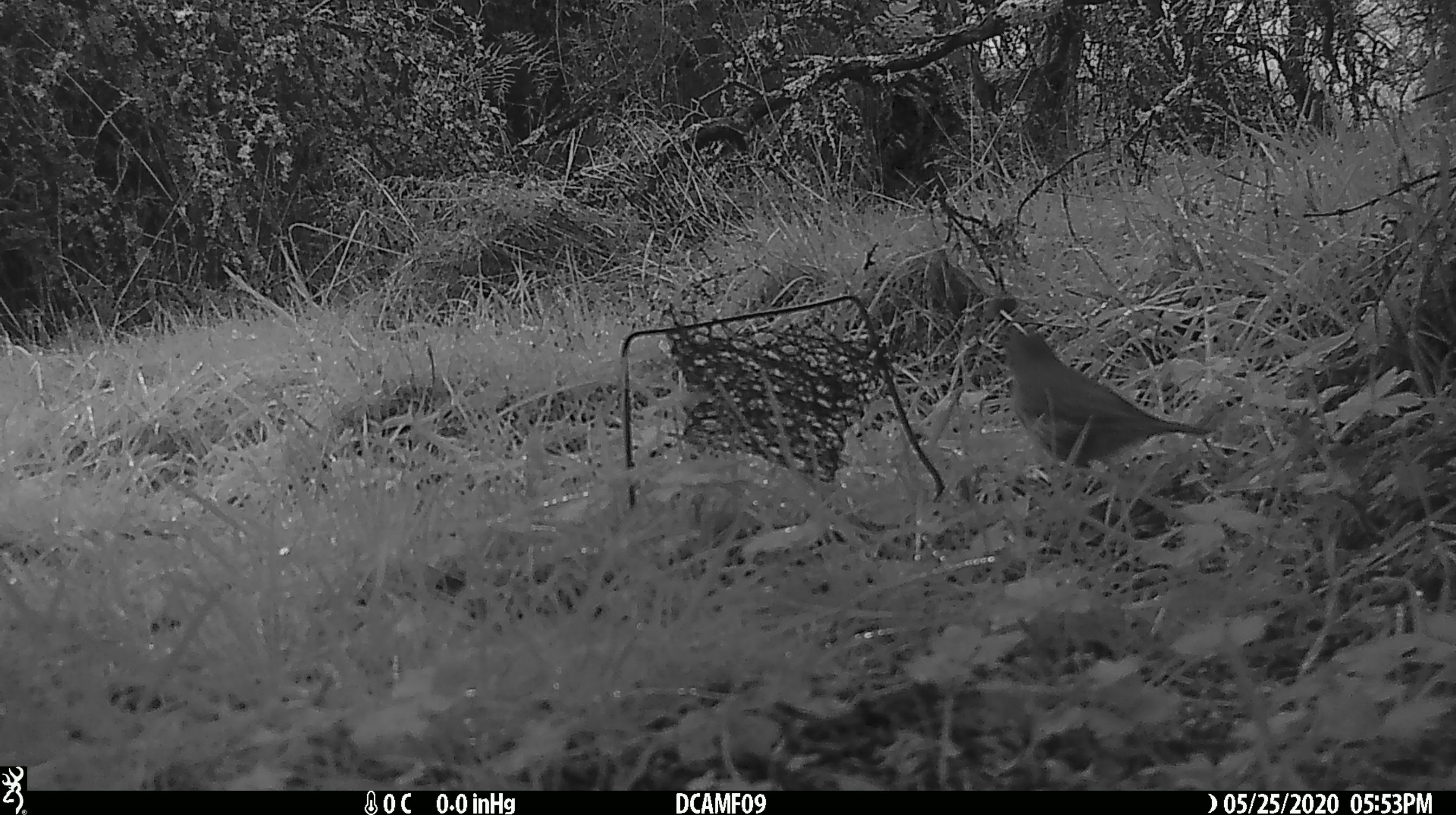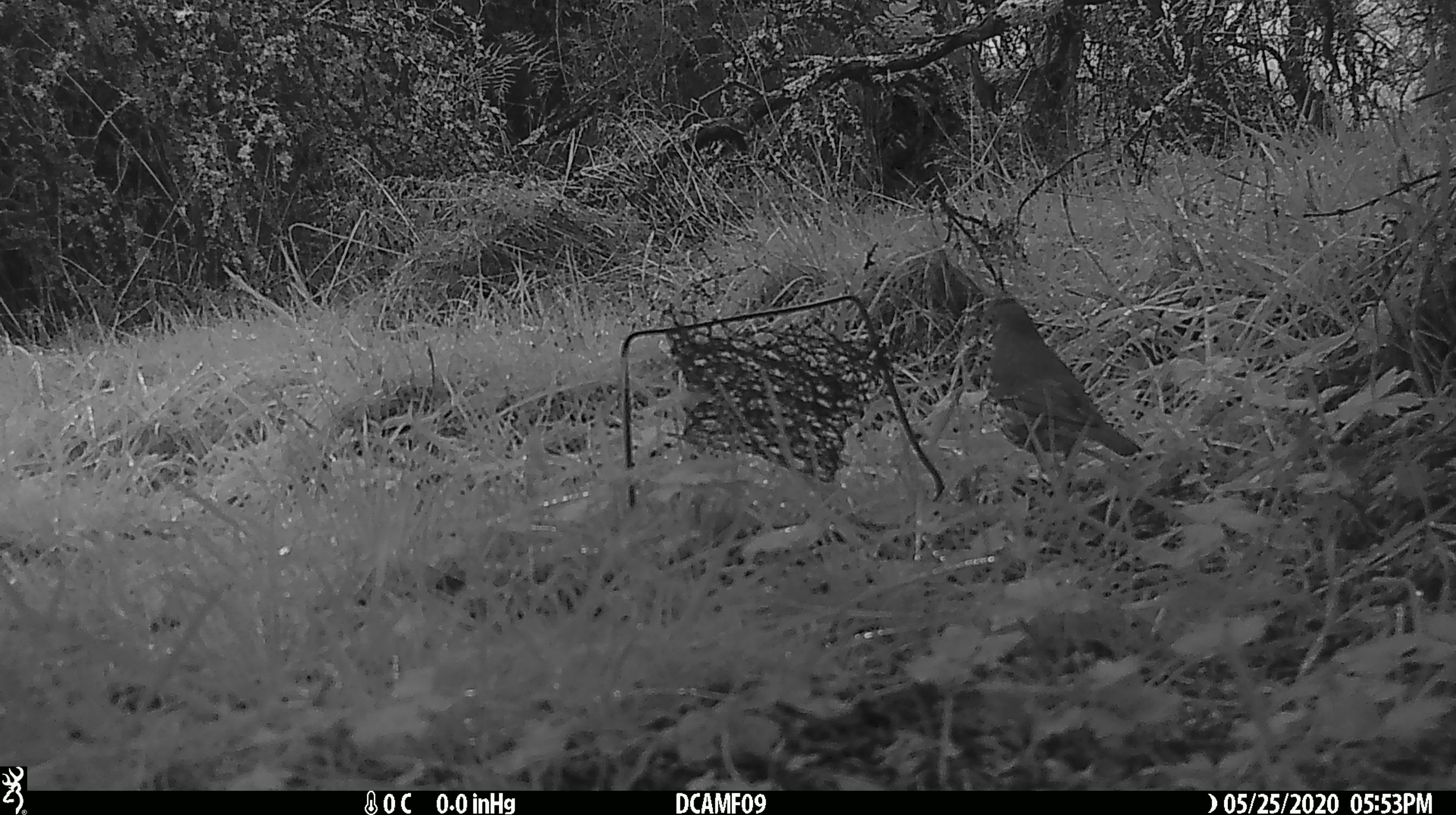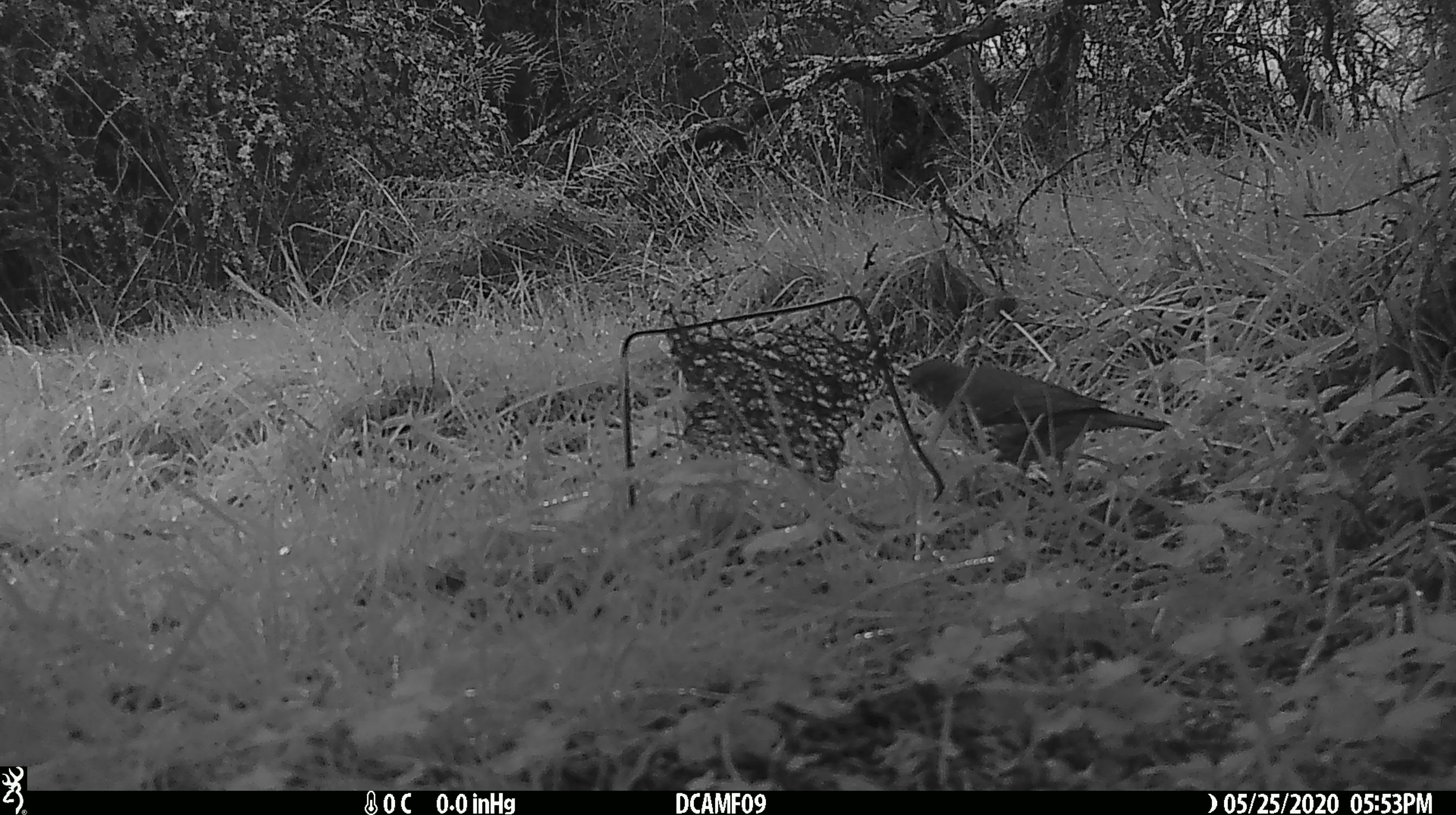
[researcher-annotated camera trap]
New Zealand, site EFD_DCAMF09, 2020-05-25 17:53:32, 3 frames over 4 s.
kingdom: Animalia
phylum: Chordata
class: Aves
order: Passeriformes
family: Turdidae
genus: Turdus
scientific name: Turdus philomelos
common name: song thrush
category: thrush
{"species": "thrush (song thrush) (Turdus philomelos)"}